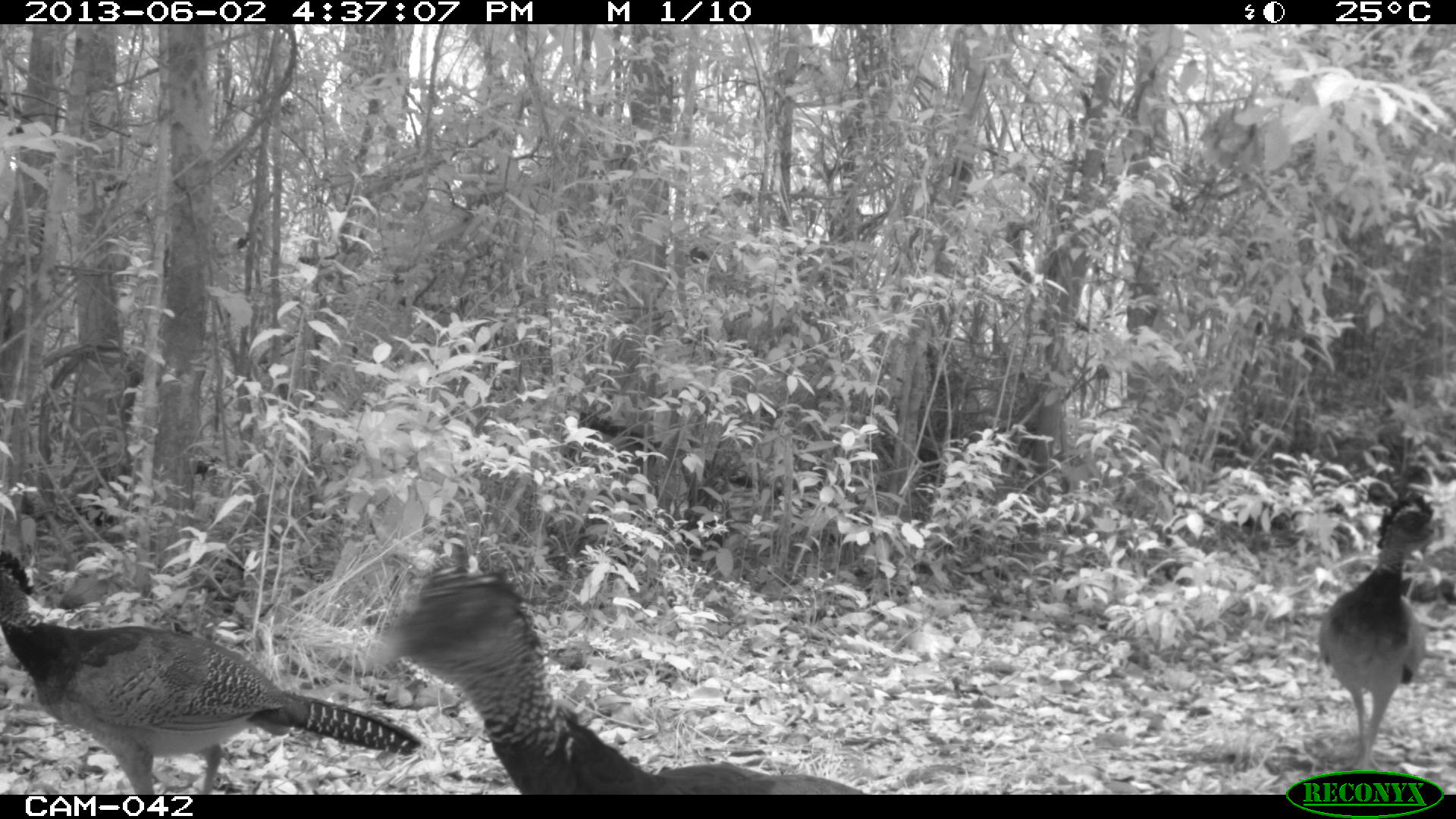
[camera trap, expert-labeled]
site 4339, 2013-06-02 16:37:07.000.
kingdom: Animalia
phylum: Chordata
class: Aves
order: Galliformes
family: Cracidae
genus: Crax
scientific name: Crax rubra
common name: great curassow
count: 3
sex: female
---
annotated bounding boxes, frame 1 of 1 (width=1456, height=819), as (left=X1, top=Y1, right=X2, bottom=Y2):
crax rubra: (left=370, top=566, right=863, bottom=794); (left=0, top=552, right=420, bottom=794); (left=1315, top=490, right=1446, bottom=782)